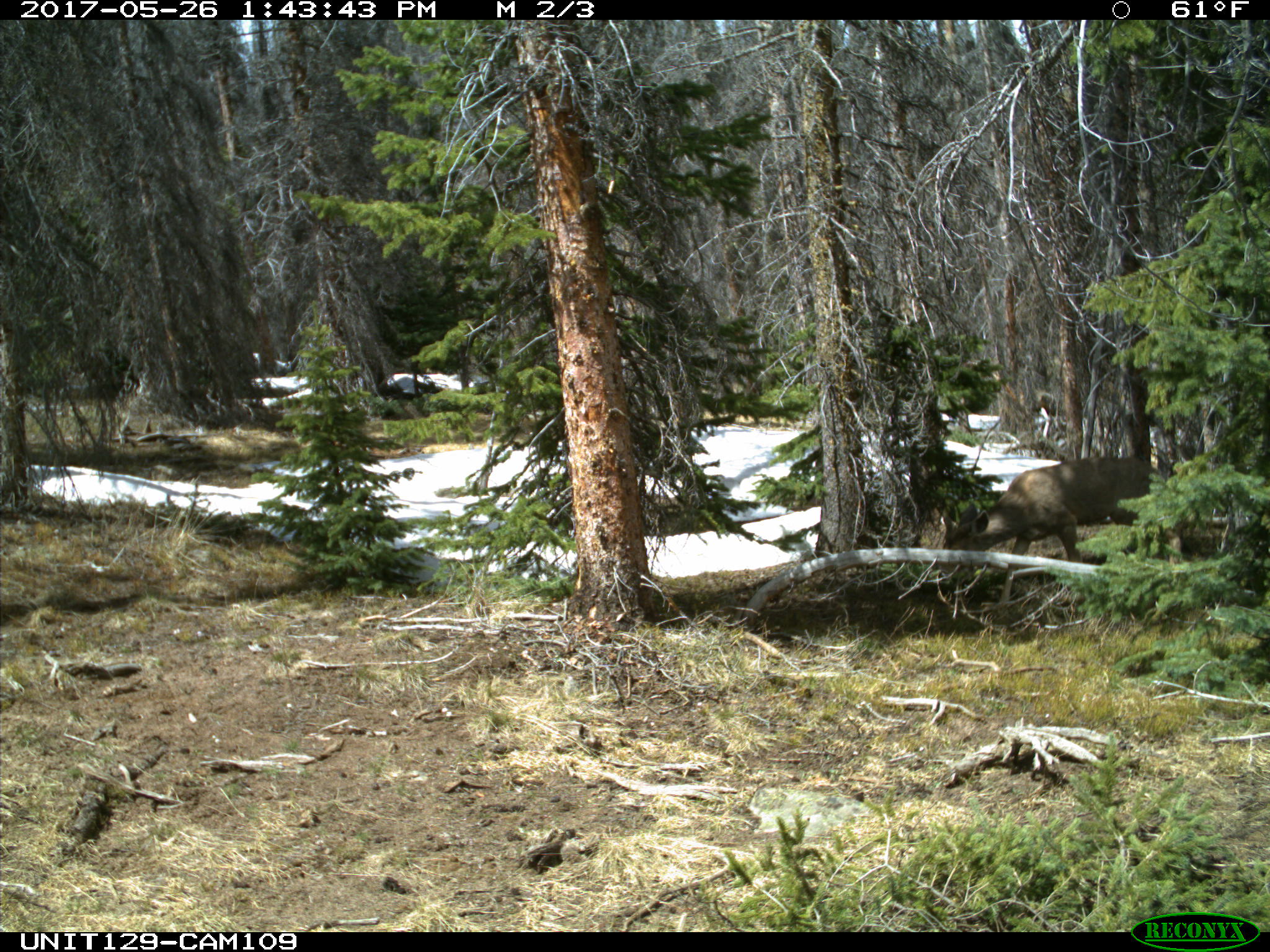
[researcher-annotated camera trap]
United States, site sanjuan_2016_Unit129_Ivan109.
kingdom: Animalia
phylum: Chordata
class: Mammalia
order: Artiodactyla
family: Cervidae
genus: Odocoileus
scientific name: Odocoileus hemionus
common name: mule deer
Odocoileus hemionus (mule deer).